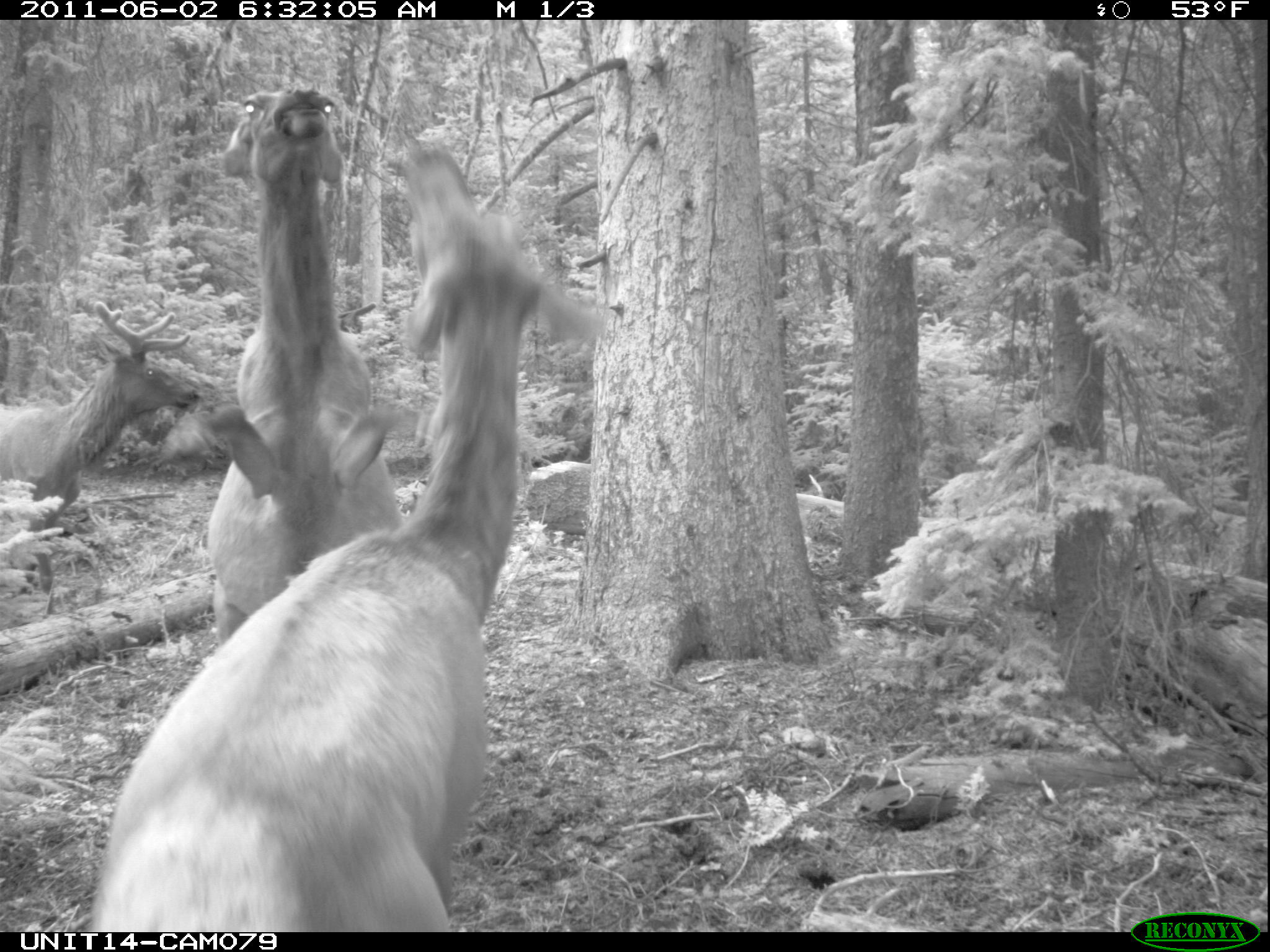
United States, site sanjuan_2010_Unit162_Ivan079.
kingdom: Animalia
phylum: Chordata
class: Mammalia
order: Artiodactyla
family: Cervidae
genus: Cervus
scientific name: Cervus elaphus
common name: red deer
Cervus elaphus (red deer).